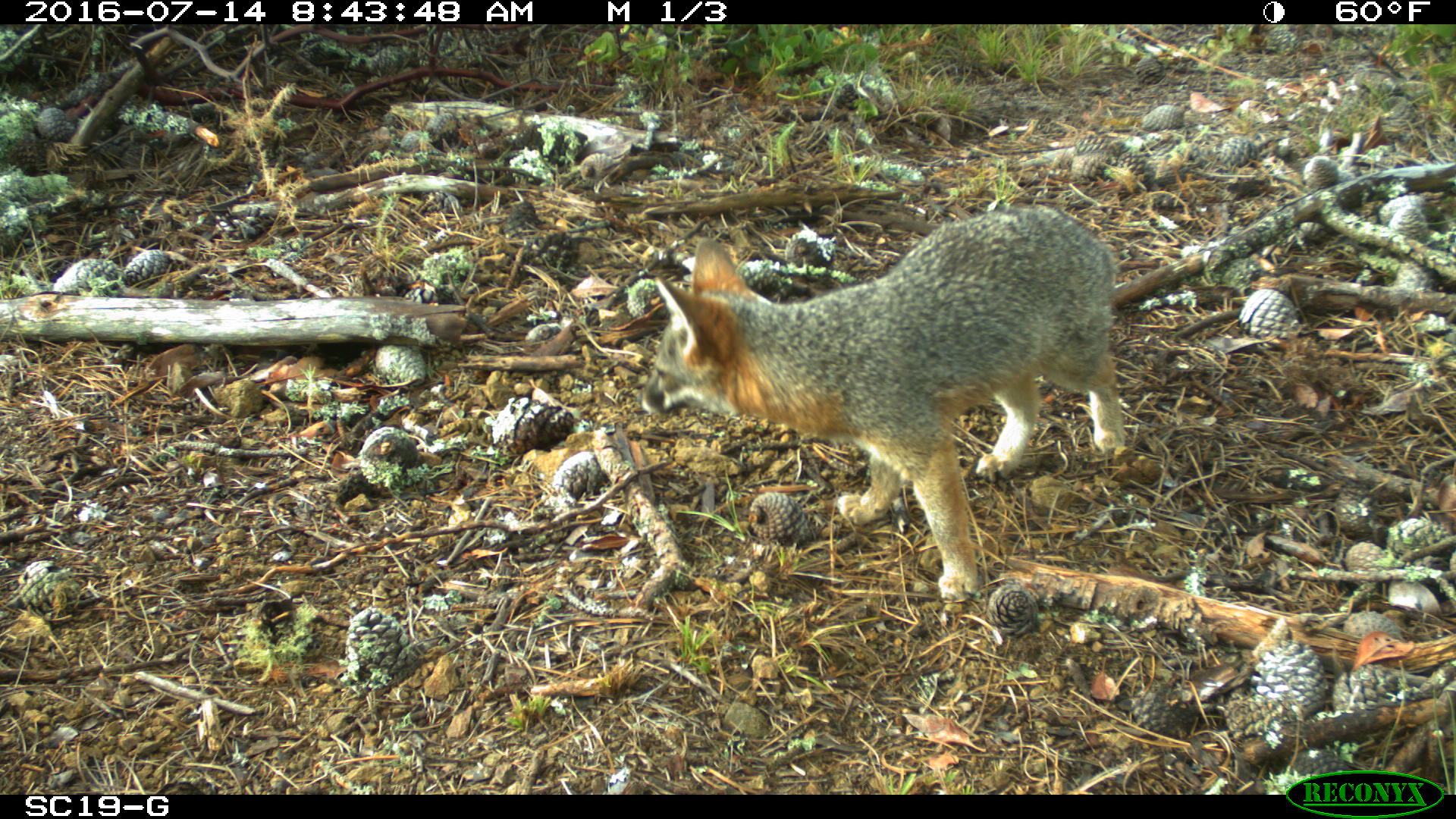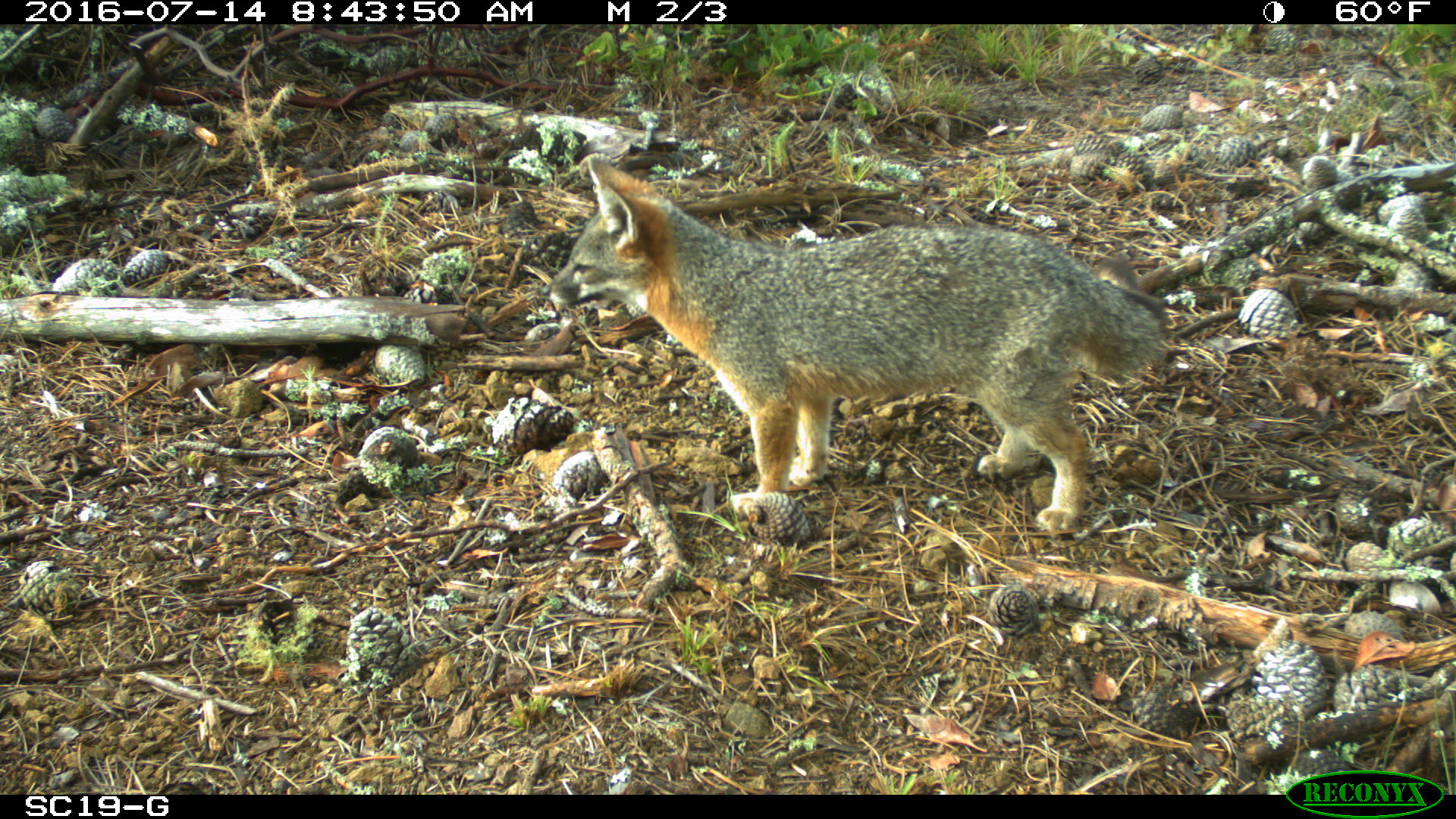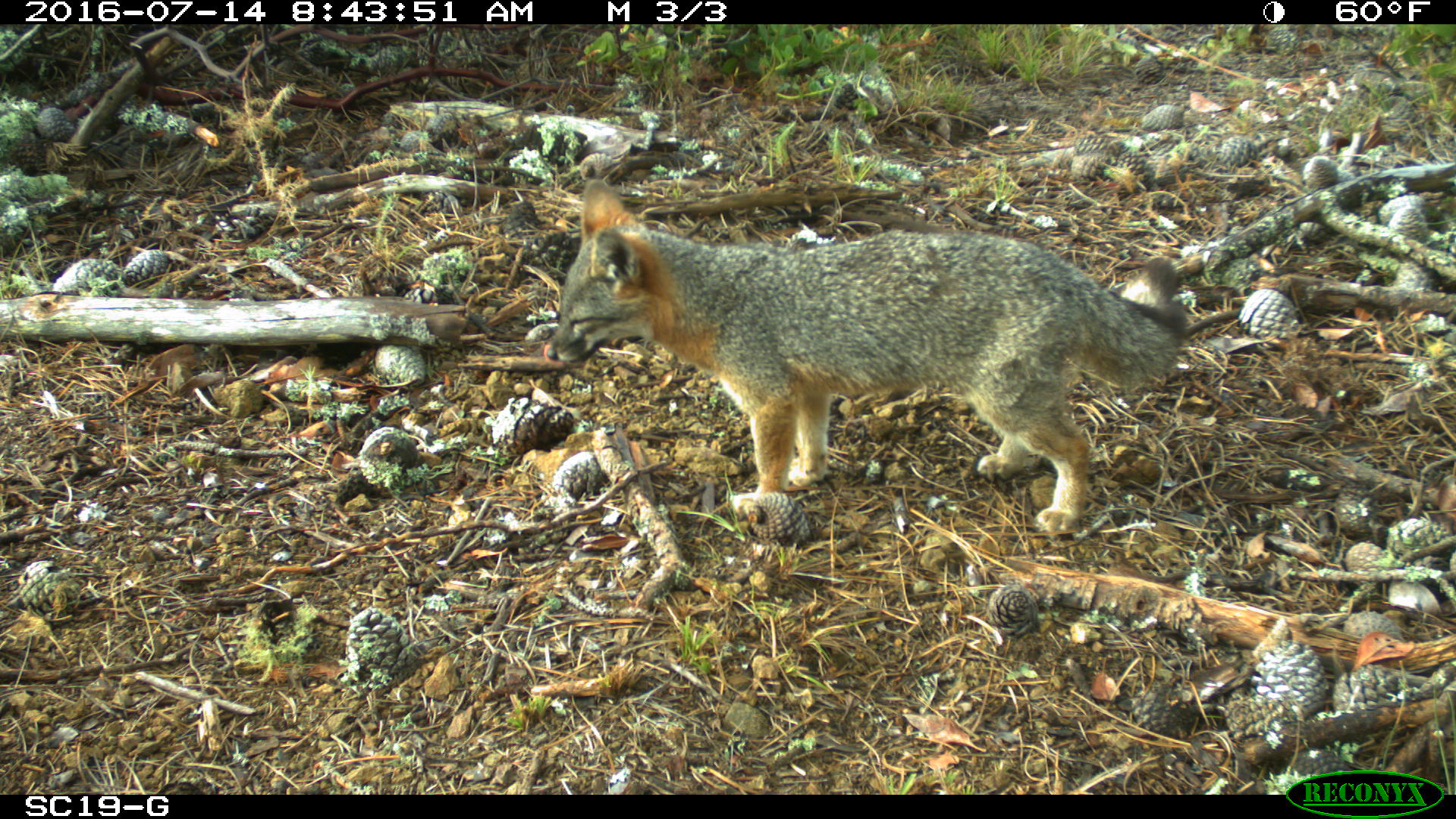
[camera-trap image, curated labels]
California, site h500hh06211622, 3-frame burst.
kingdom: Animalia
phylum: Chordata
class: Mammalia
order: Carnivora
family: Canidae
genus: Urocyon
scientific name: Urocyon littoralis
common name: island fox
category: fox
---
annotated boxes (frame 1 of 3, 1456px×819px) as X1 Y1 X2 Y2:
fox: 629 202 1125 601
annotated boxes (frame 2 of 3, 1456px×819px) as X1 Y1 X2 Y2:
fox: 538 151 1166 531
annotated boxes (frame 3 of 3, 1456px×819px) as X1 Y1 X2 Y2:
fox: 544 174 1188 535